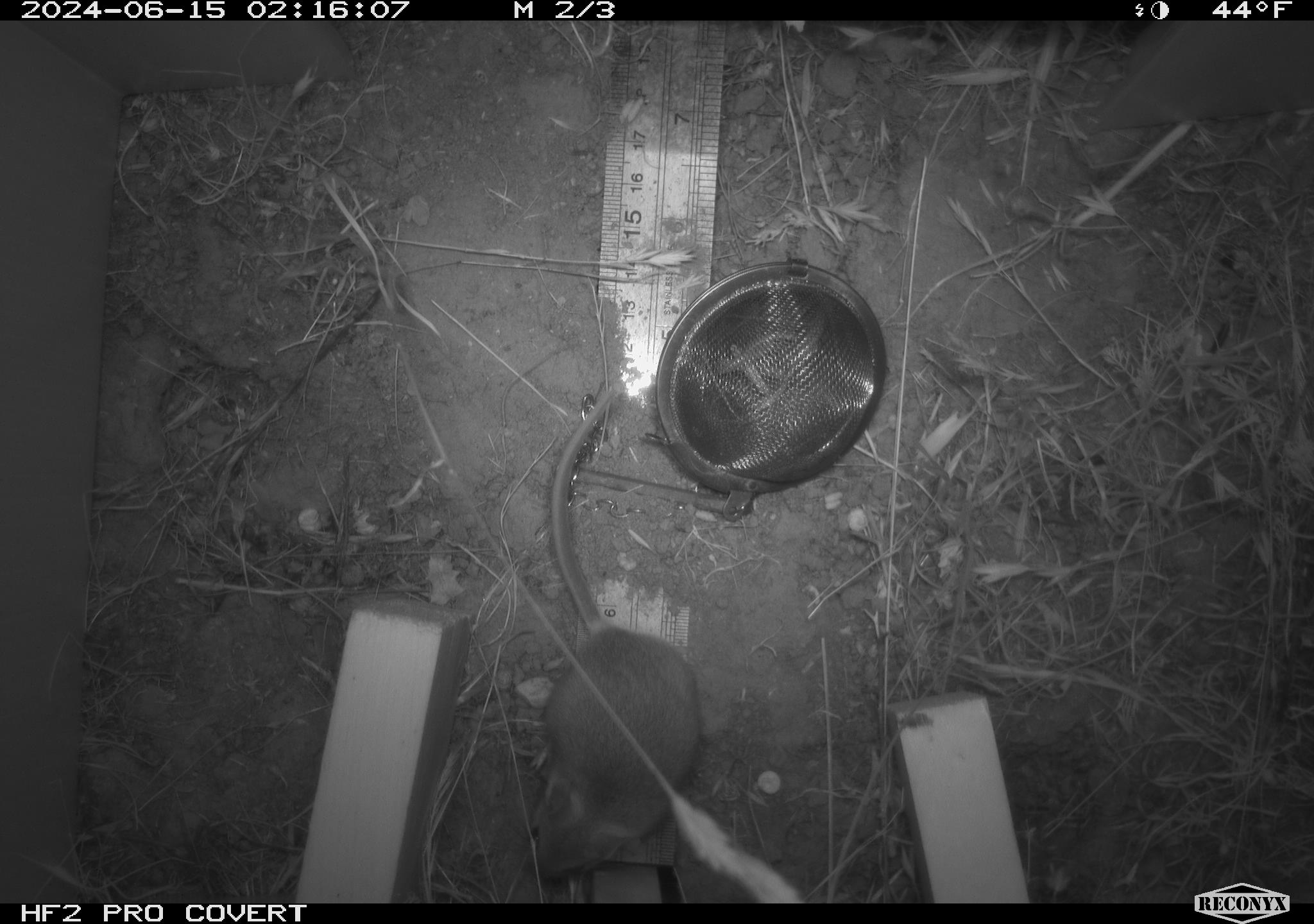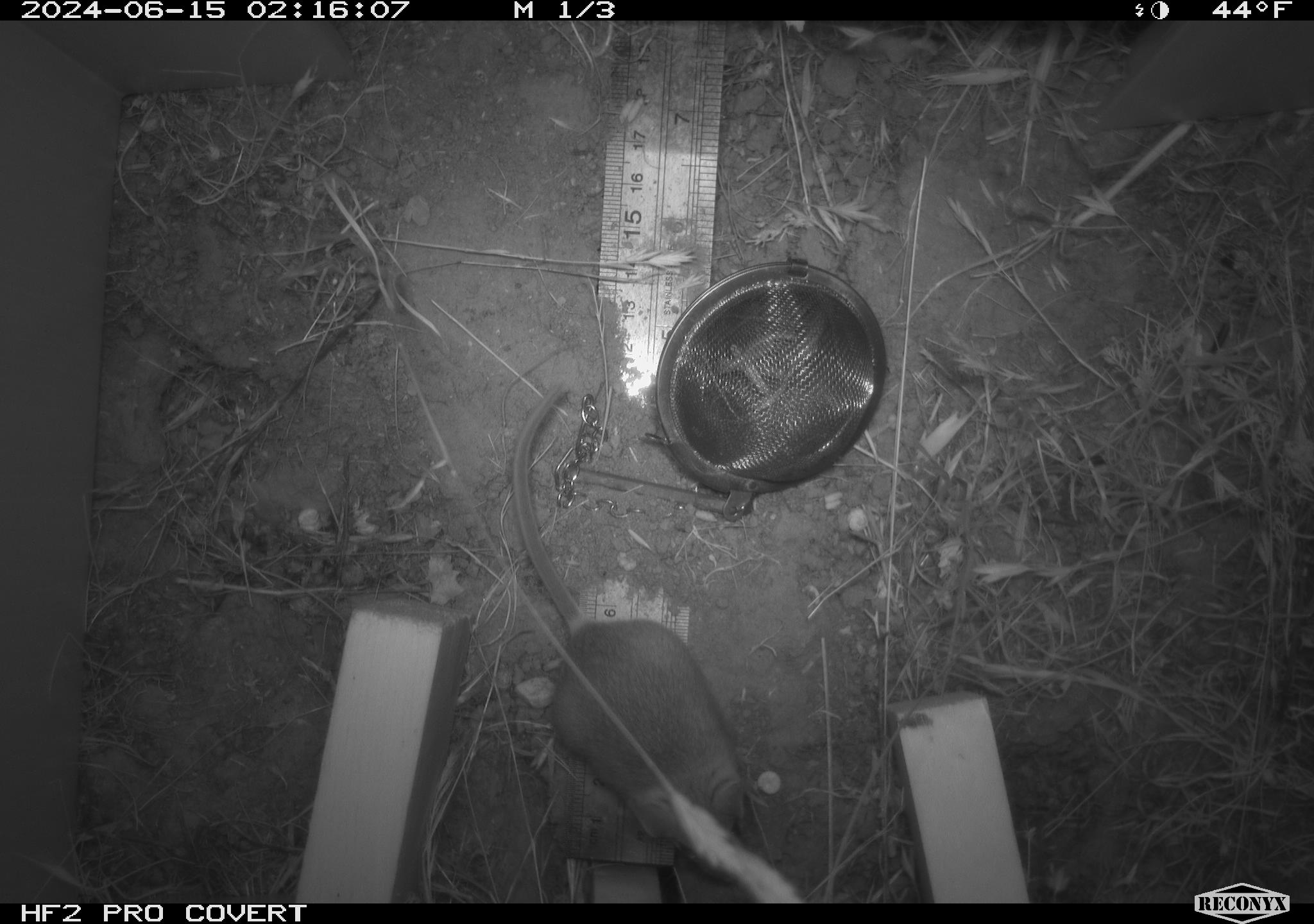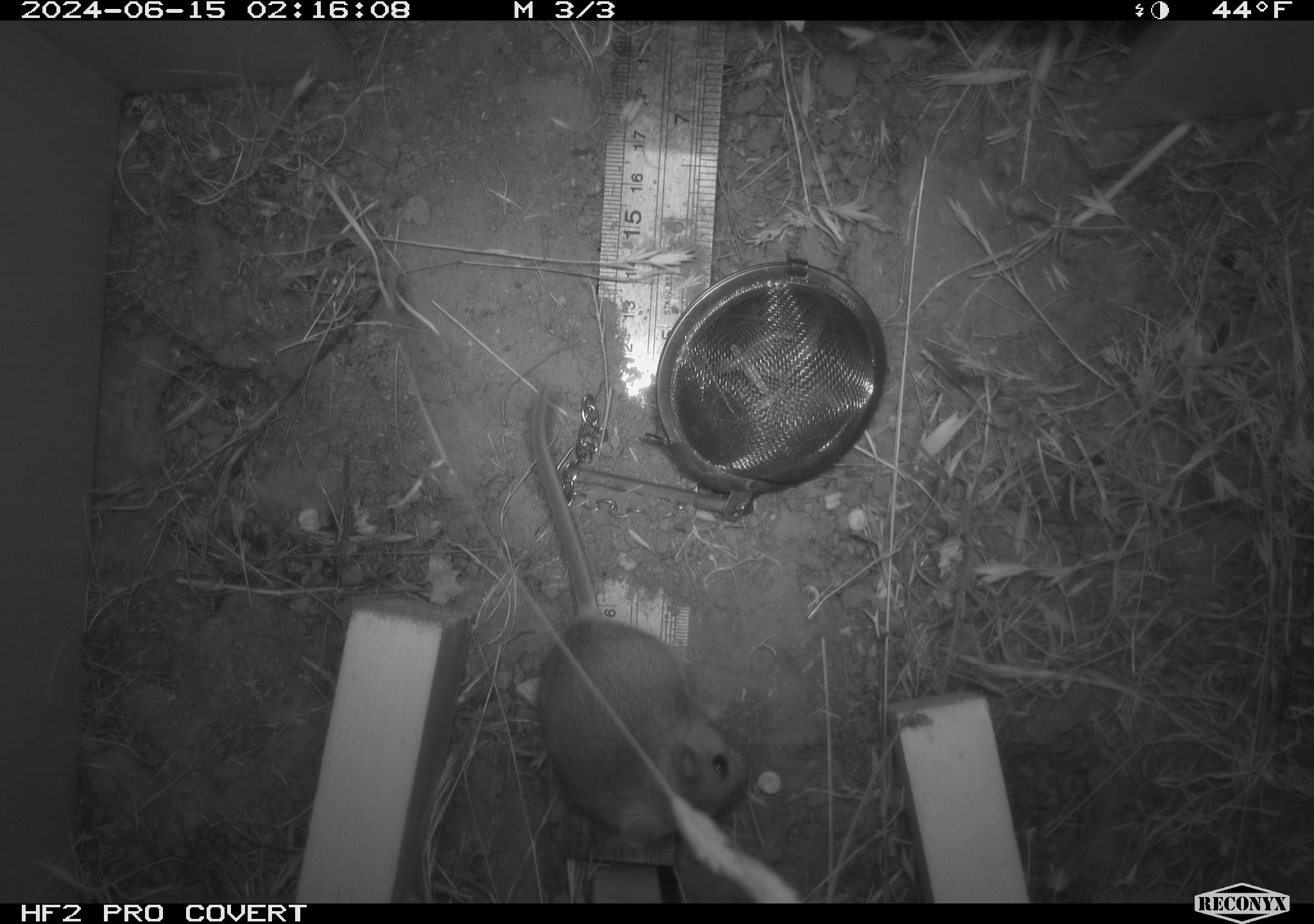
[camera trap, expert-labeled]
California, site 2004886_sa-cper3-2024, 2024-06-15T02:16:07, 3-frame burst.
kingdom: Animalia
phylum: Chordata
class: Mammalia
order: Rodentia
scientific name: Rodentia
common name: rodent